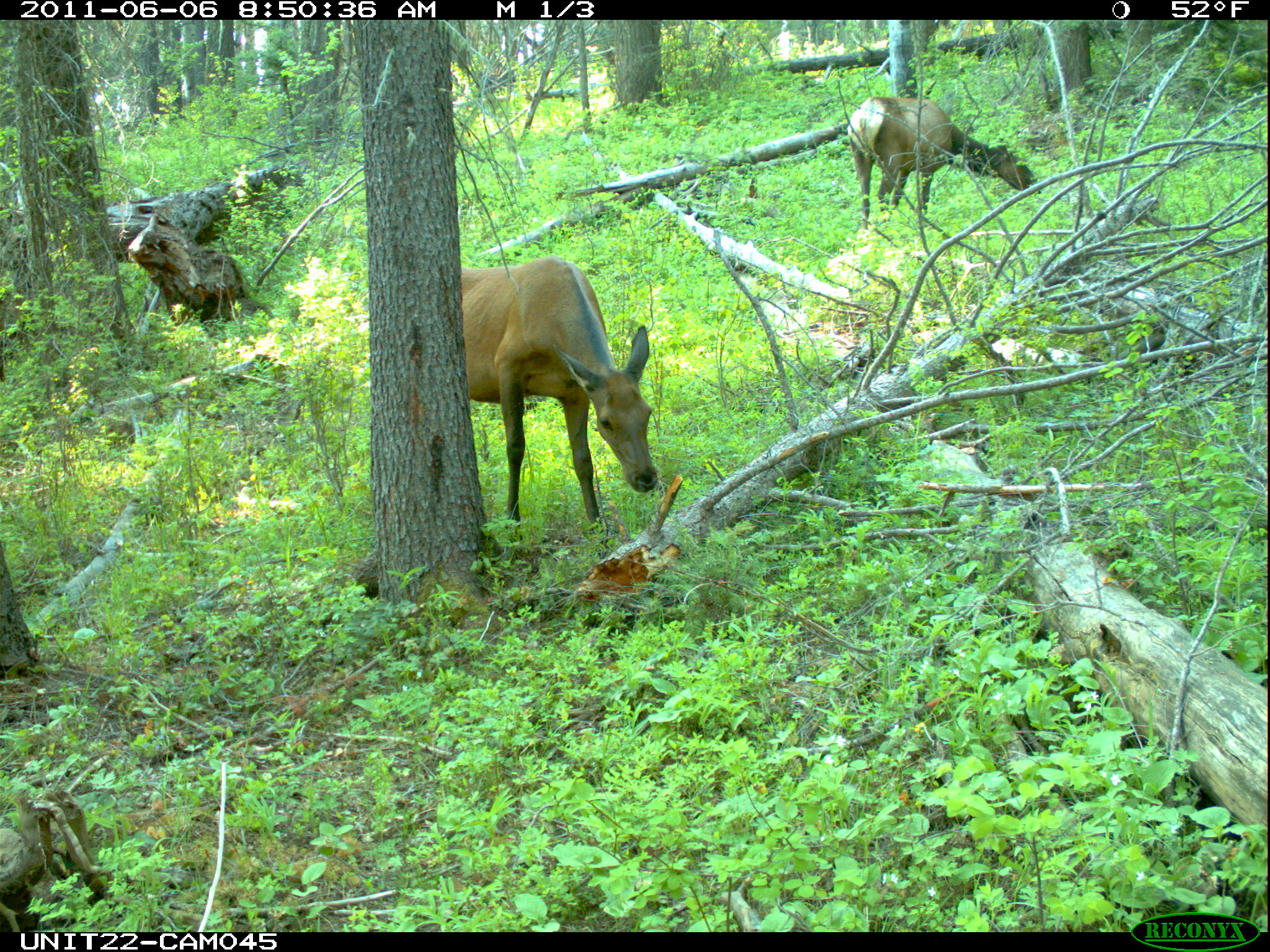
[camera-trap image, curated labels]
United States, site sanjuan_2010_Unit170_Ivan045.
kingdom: Animalia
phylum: Chordata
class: Mammalia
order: Artiodactyla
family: Cervidae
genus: Cervus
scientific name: Cervus elaphus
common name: red deer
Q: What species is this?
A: Cervus elaphus (red deer).